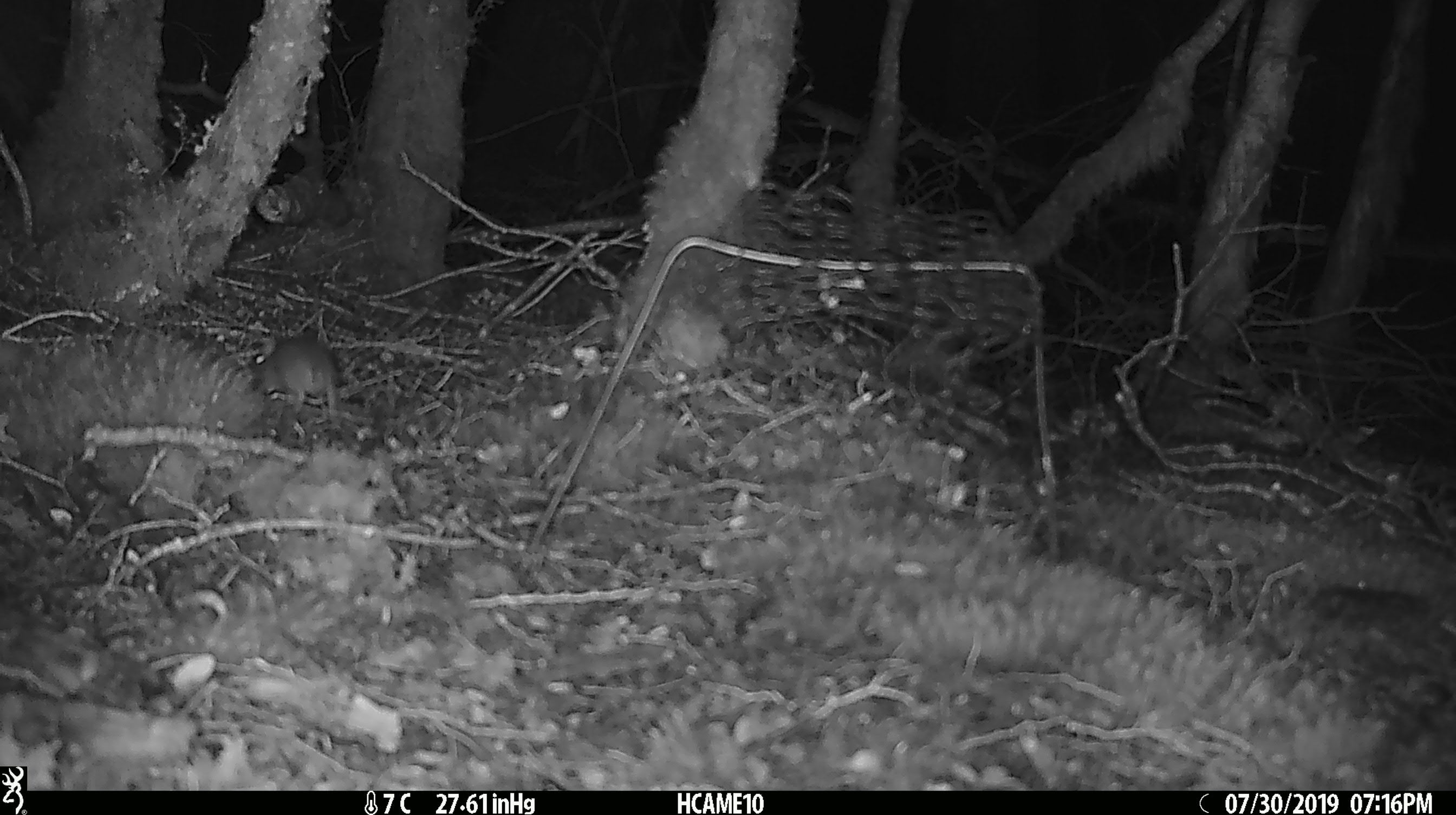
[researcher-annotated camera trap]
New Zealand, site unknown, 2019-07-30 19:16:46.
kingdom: Animalia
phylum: Chordata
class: Mammalia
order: Rodentia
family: Muridae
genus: Mus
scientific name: Mus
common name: mouse